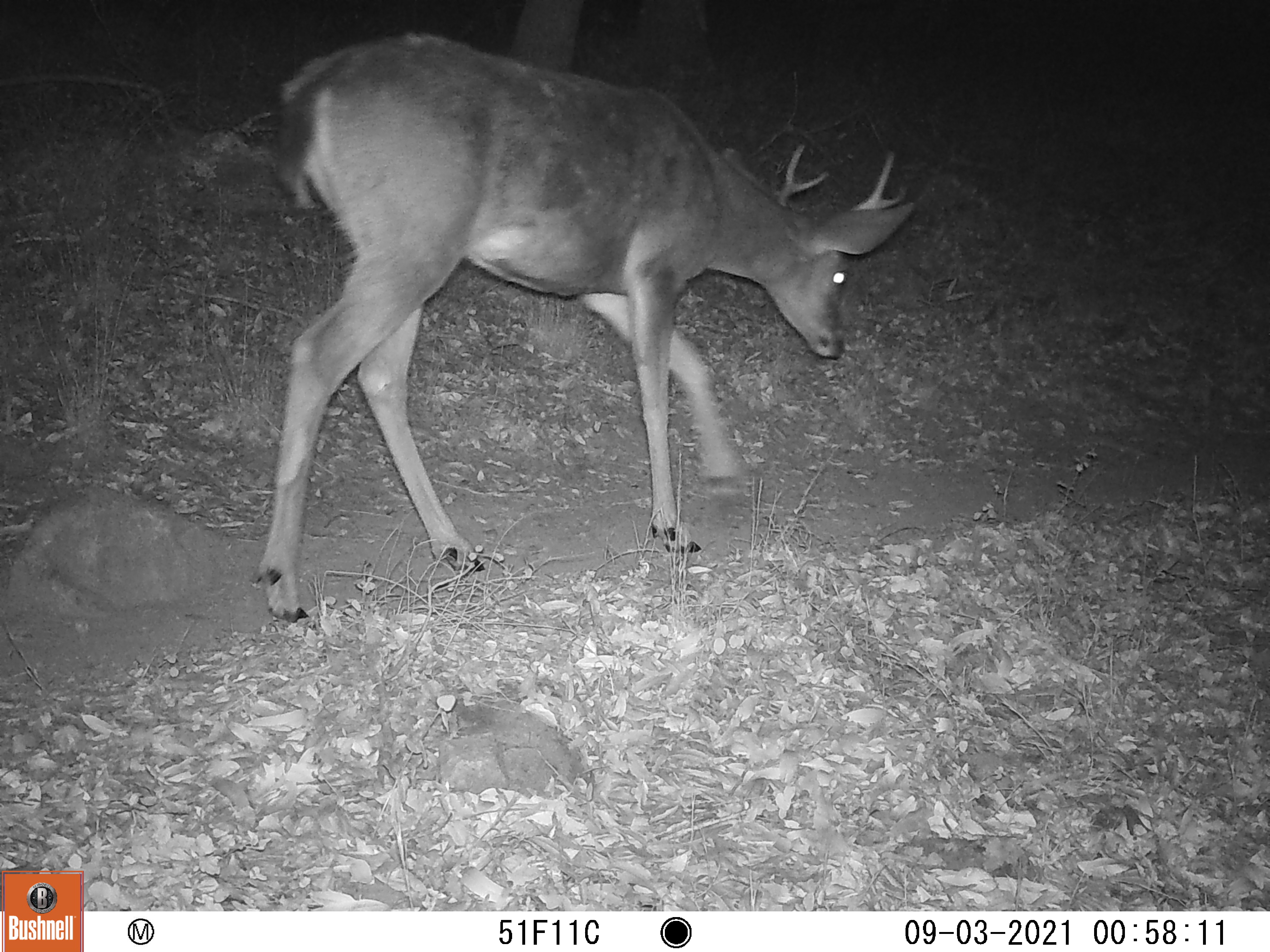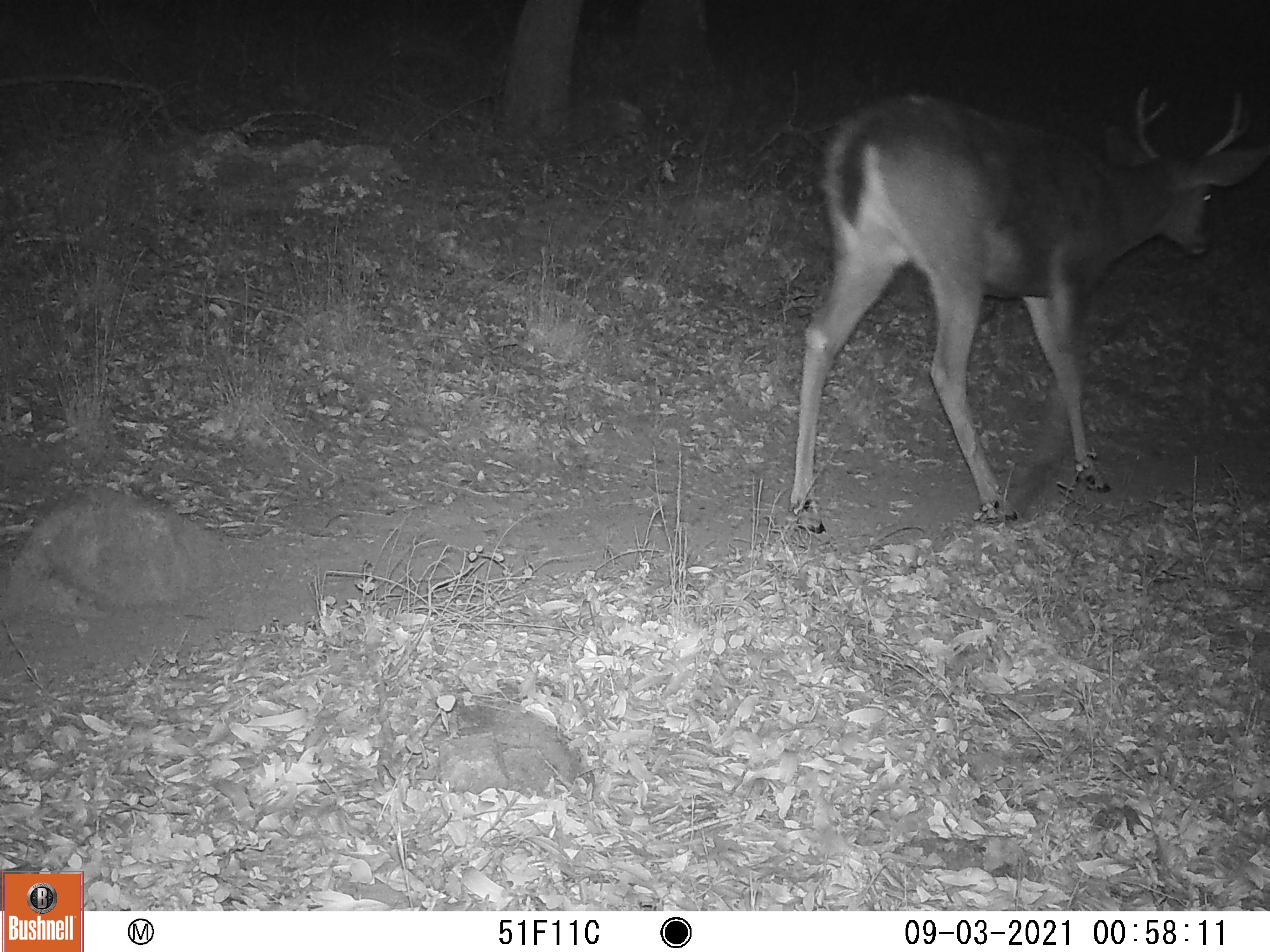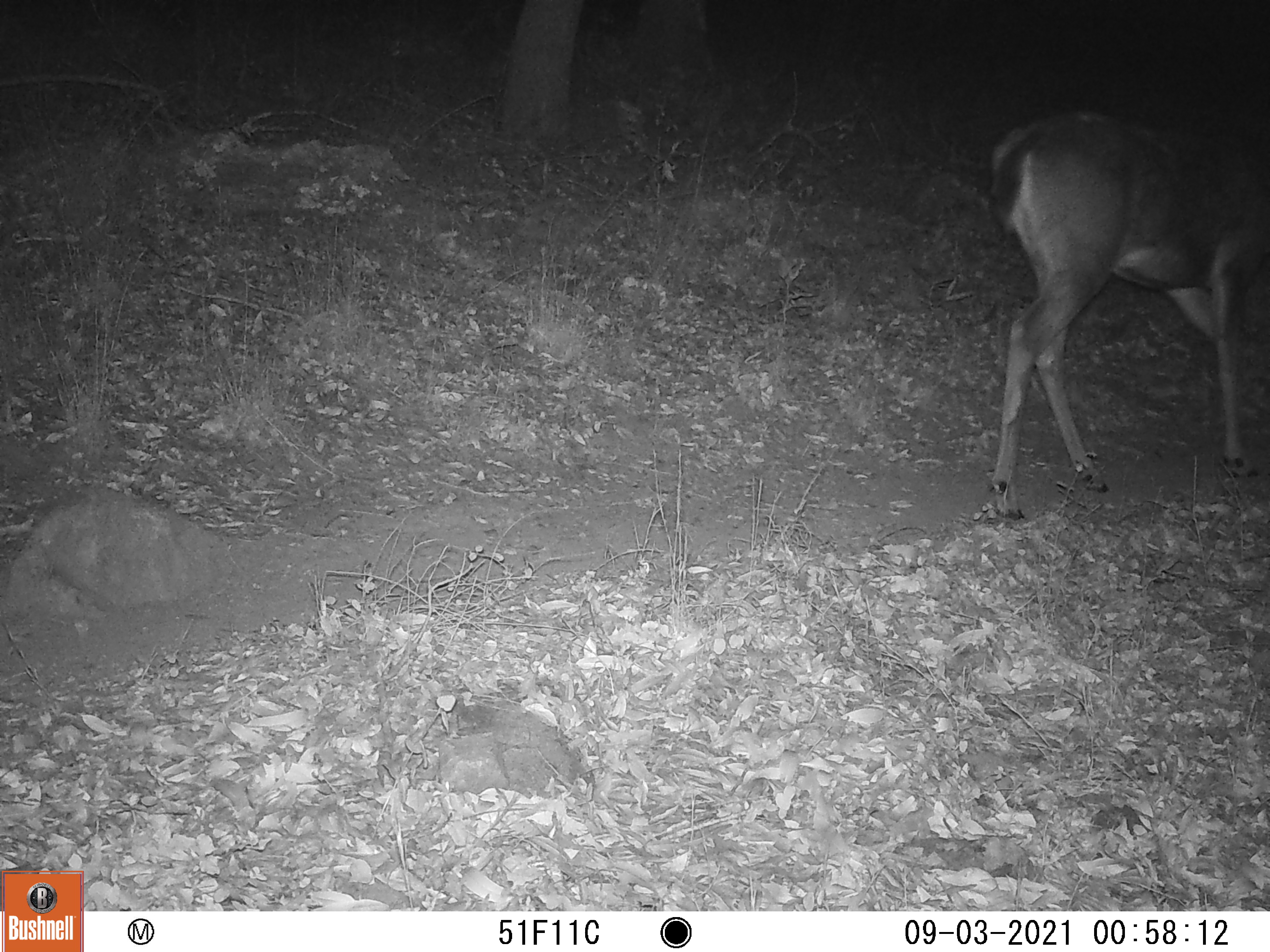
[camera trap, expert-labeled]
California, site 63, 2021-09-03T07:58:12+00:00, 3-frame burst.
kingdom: Animalia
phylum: Chordata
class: Mammalia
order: Artiodactyla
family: Cervidae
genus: Odocoileus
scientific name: Odocoileus hemionus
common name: mule deer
Mule deer (Odocoileus hemionus).